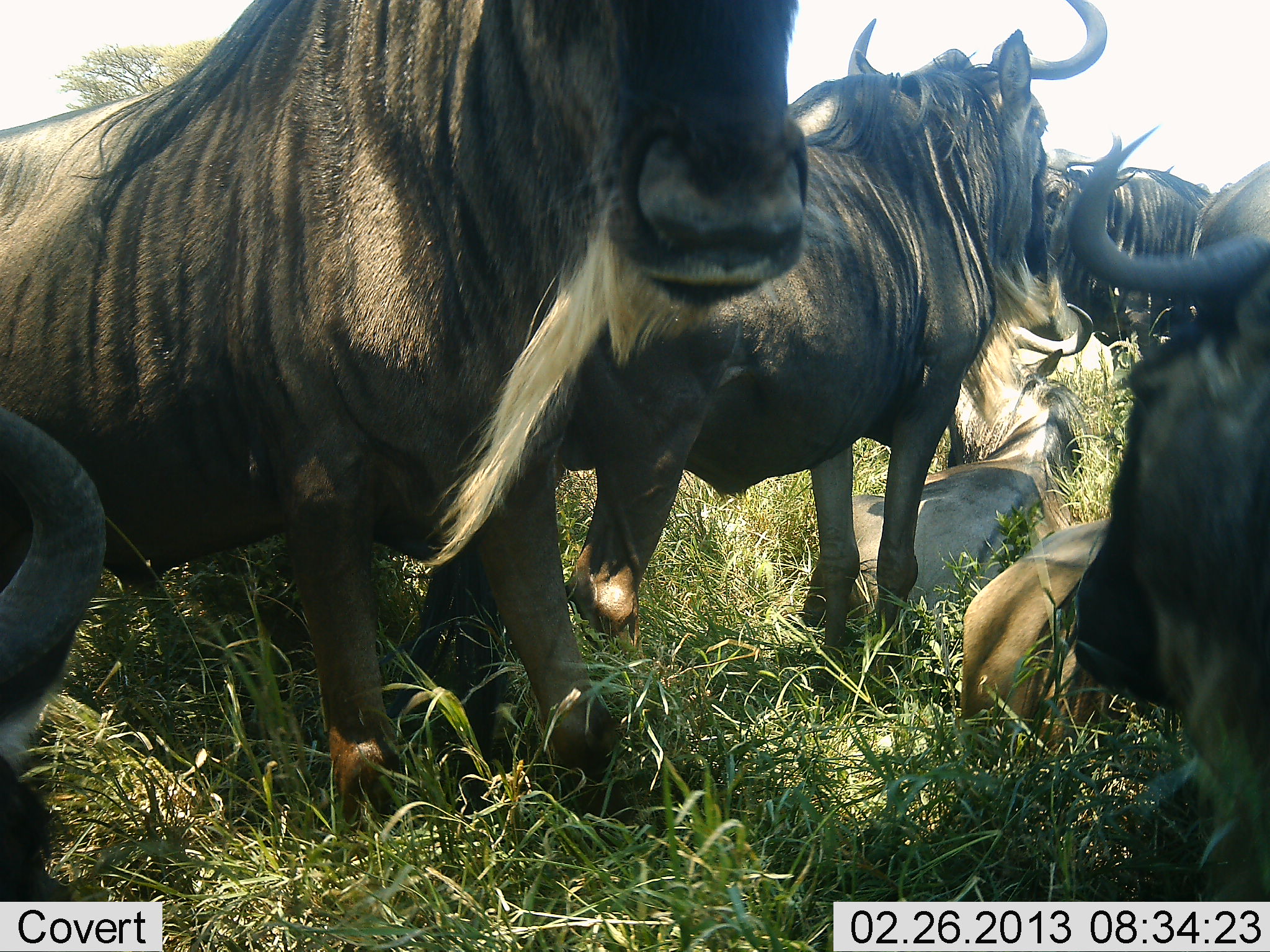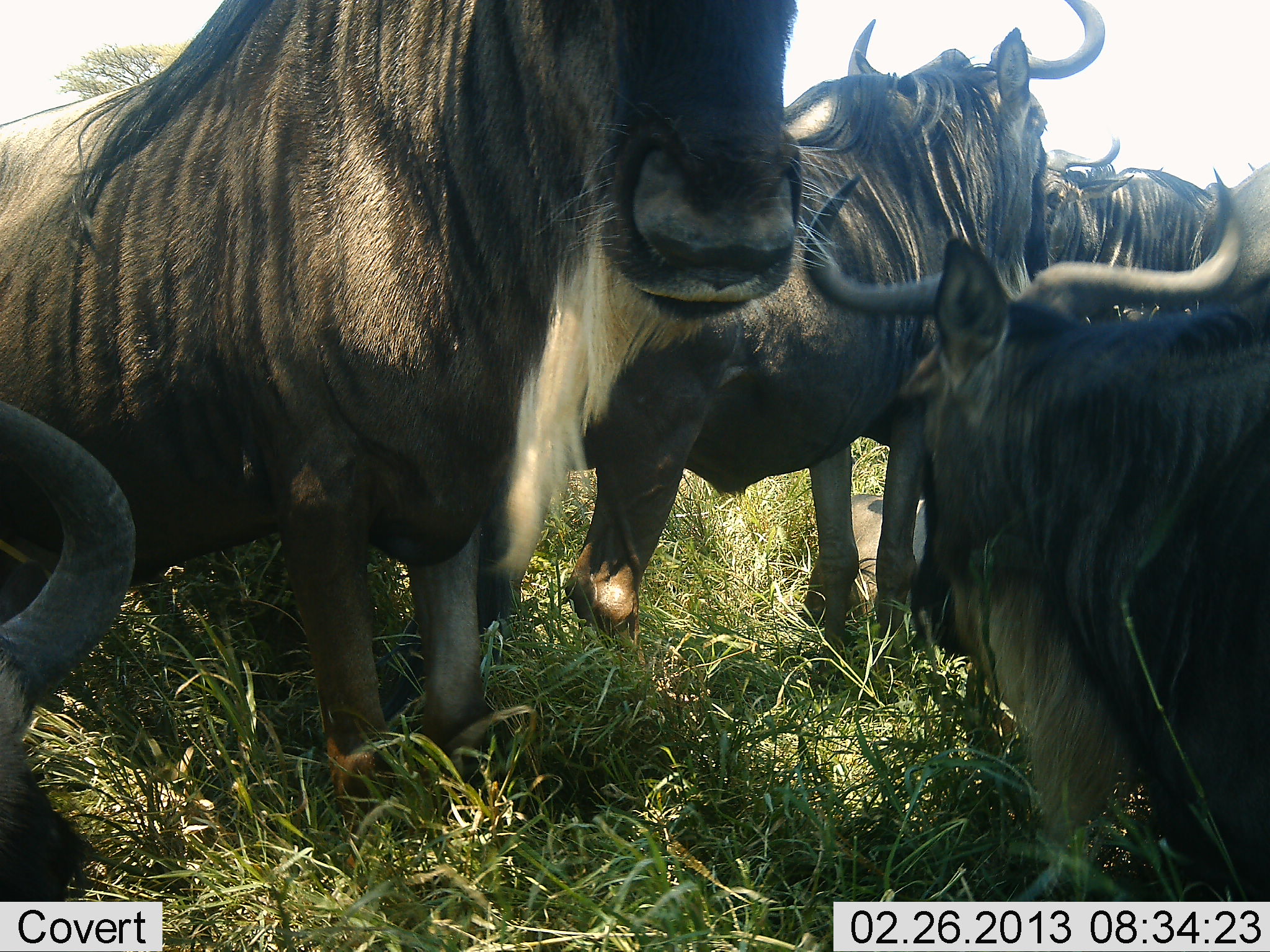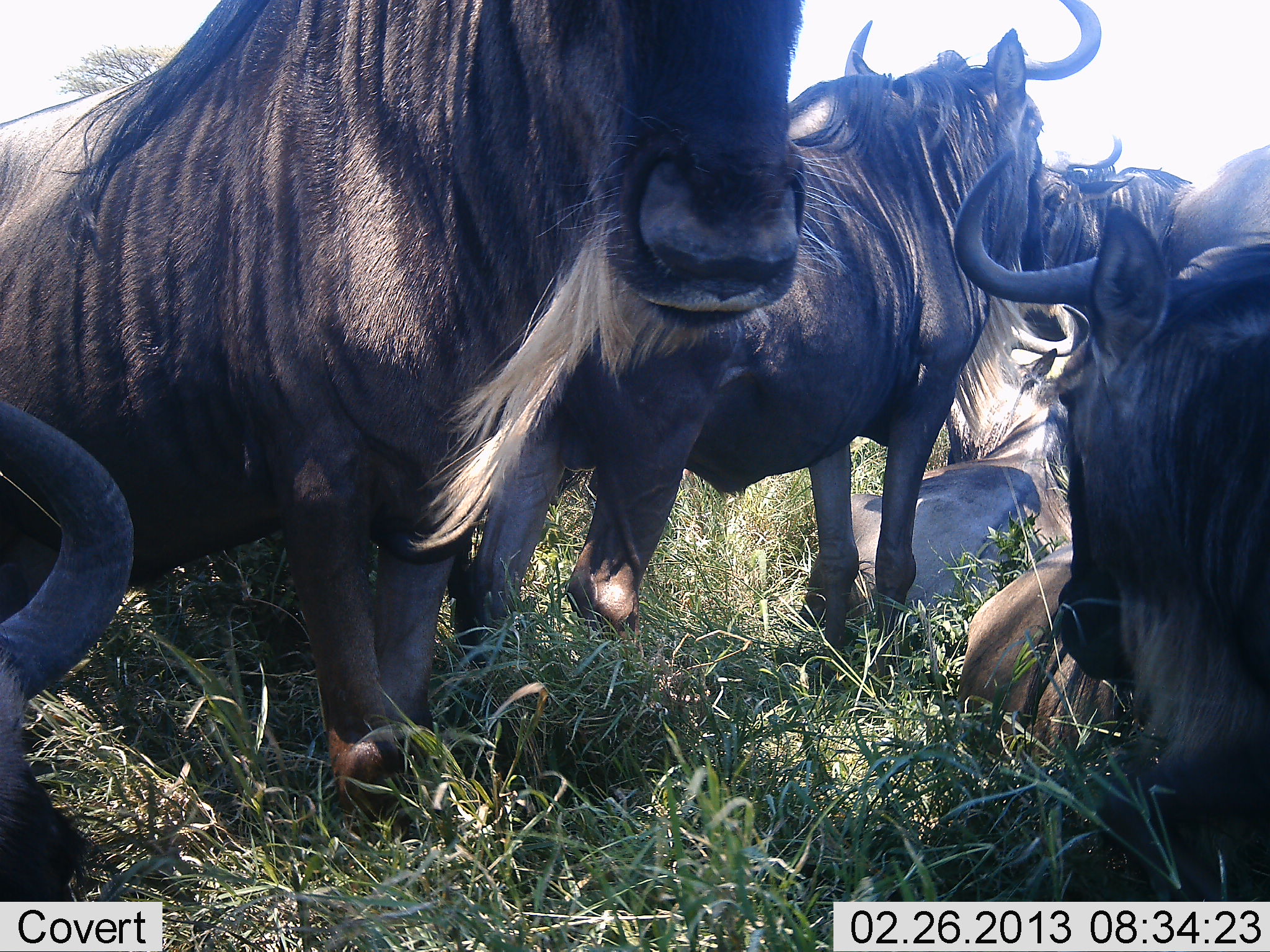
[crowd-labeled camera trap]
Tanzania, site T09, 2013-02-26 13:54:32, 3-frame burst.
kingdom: Animalia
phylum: Chordata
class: Mammalia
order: Artiodactyla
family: Bovidae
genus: Connochaetes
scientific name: Connochaetes taurinus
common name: blue wildebeest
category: wildebeest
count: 7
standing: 70%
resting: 83%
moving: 4%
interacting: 30%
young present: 4%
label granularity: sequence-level